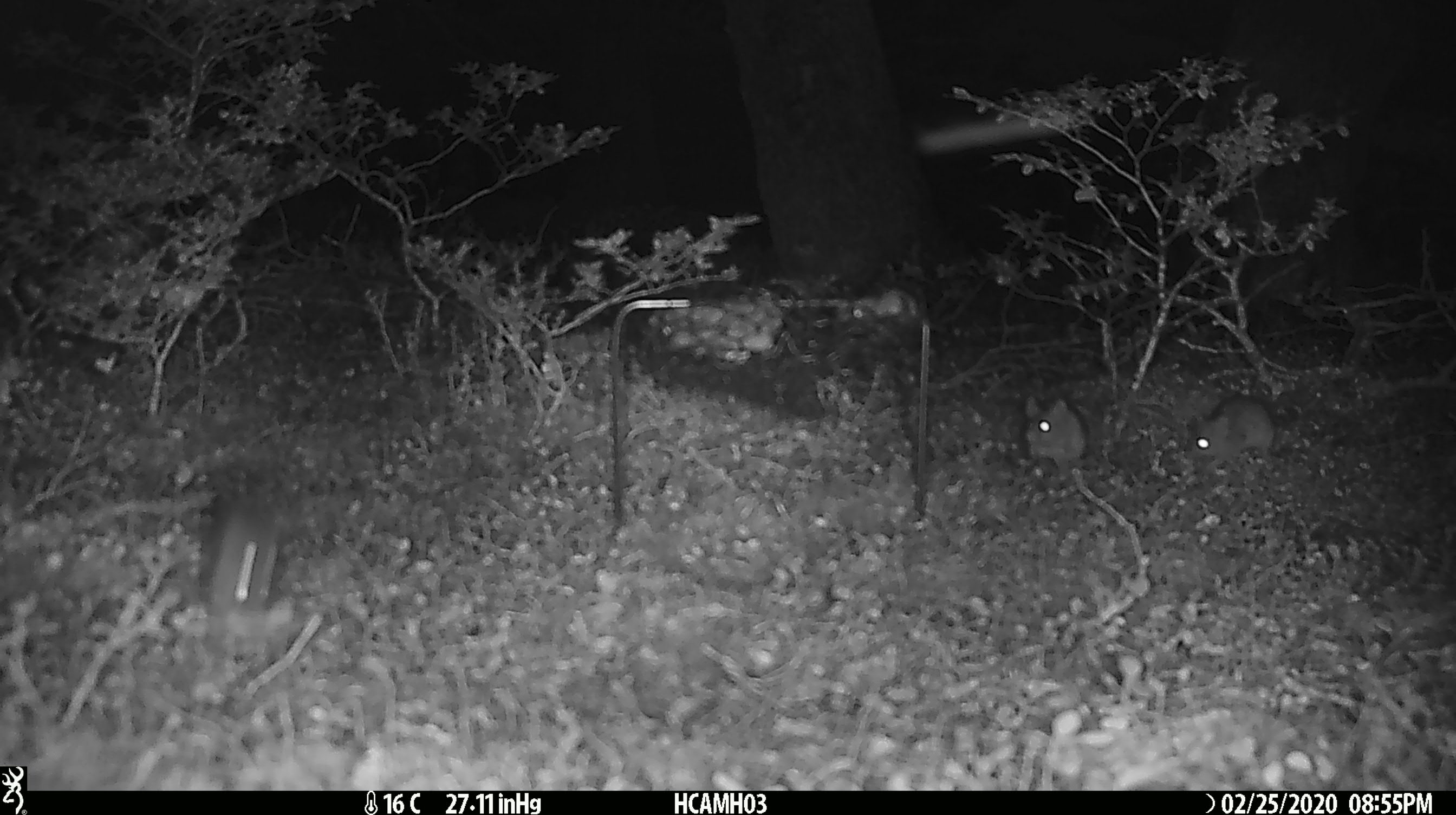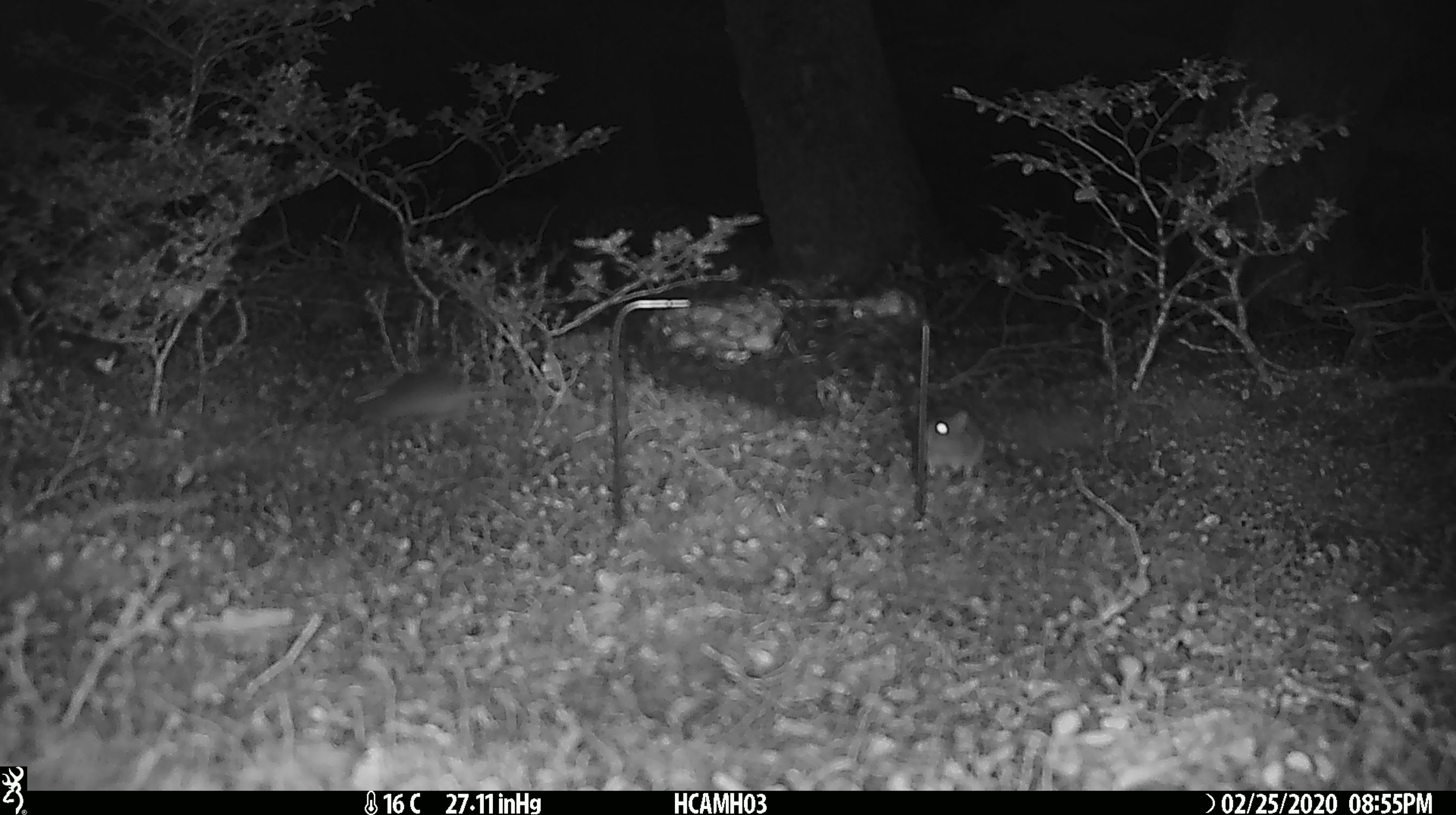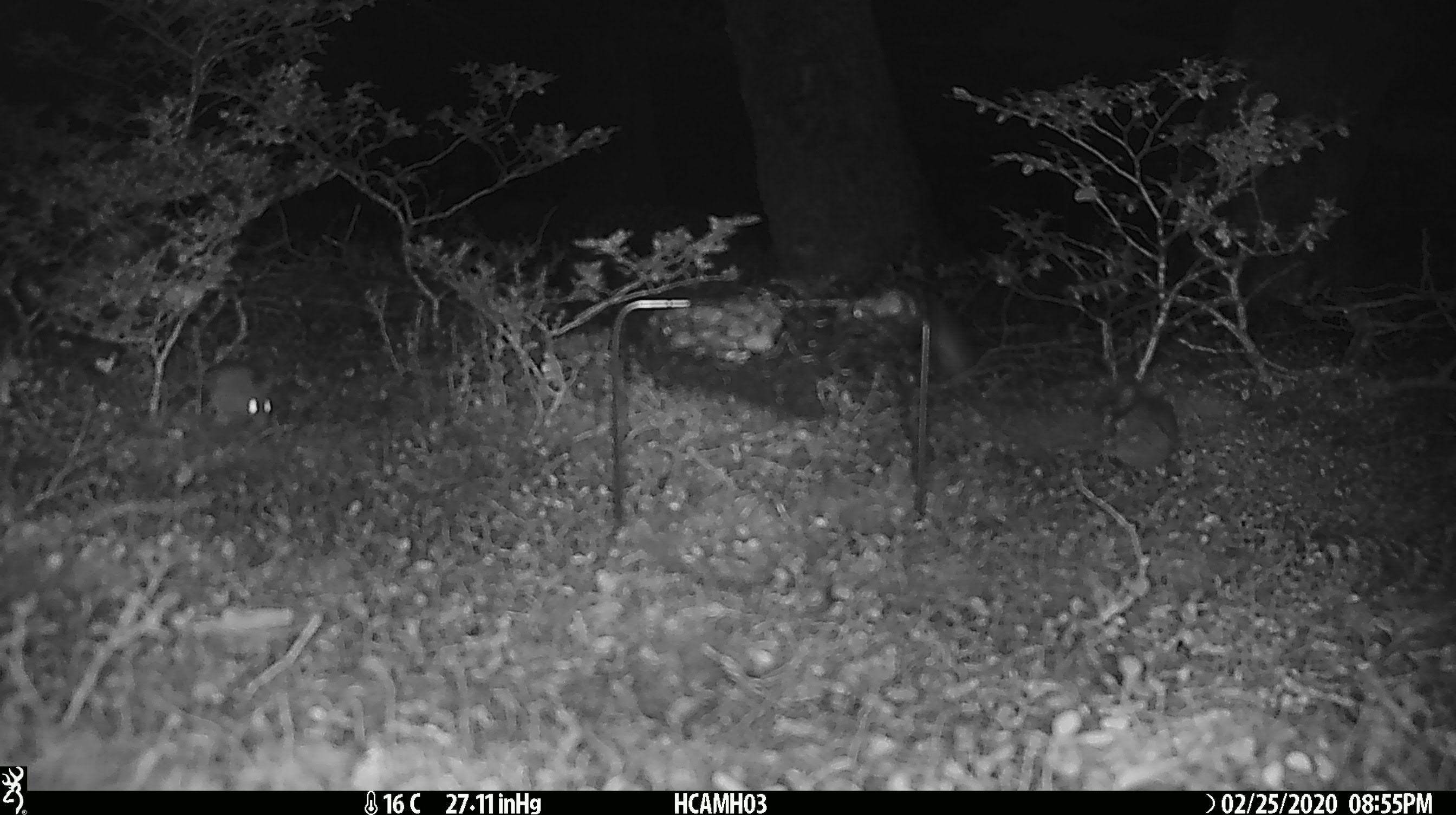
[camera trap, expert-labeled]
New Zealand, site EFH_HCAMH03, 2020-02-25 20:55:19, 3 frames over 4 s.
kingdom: Animalia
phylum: Chordata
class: Mammalia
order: Rodentia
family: Muridae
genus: Mus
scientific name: Mus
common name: mouse